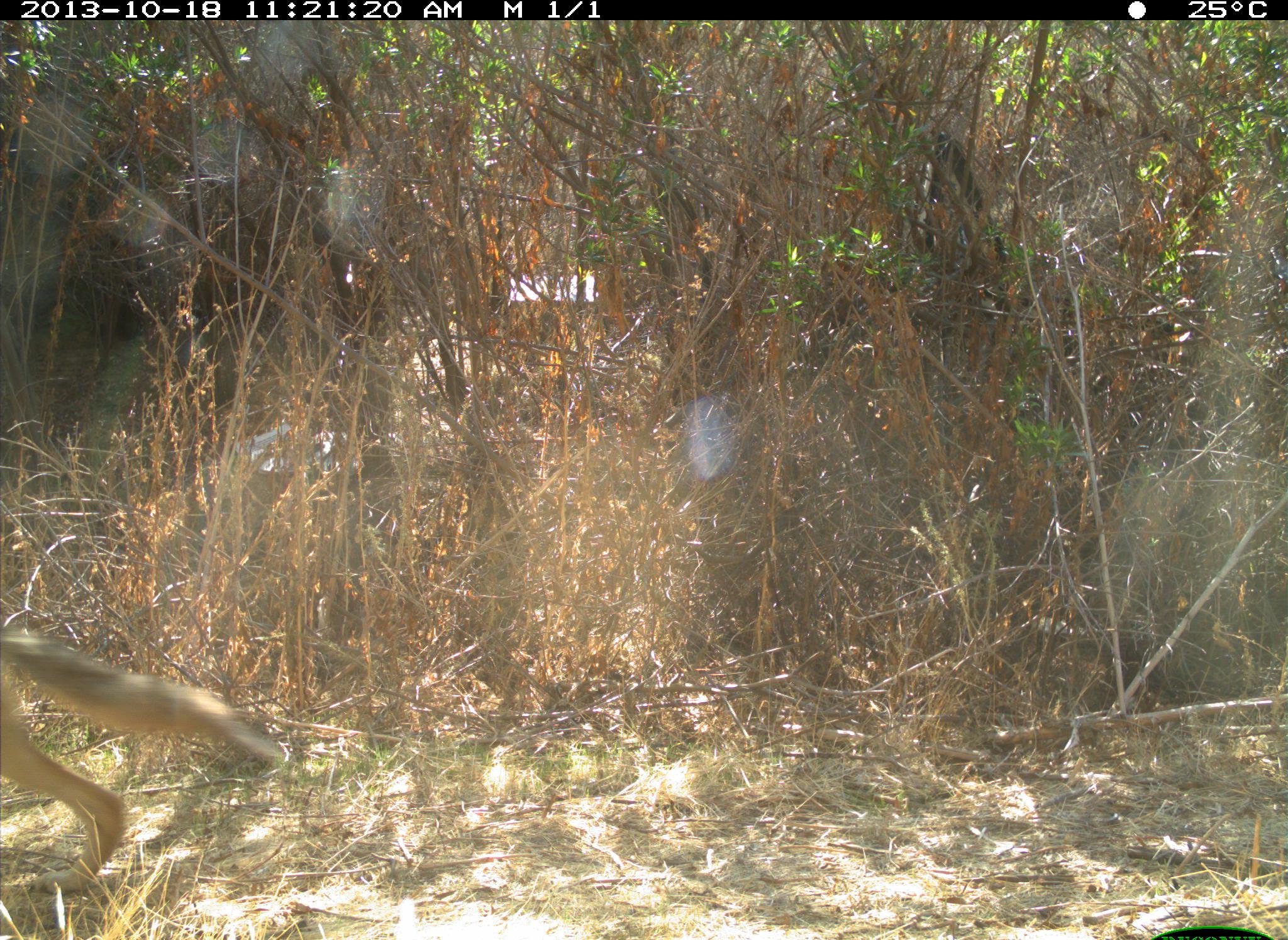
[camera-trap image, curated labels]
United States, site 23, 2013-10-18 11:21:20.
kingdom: Animalia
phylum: Chordata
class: Mammalia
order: Carnivora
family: Canidae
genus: Canis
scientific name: Canis latrans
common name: coyote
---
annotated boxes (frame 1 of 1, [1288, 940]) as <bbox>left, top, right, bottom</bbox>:
coyote: <bbox>1, 628, 282, 895</bbox>